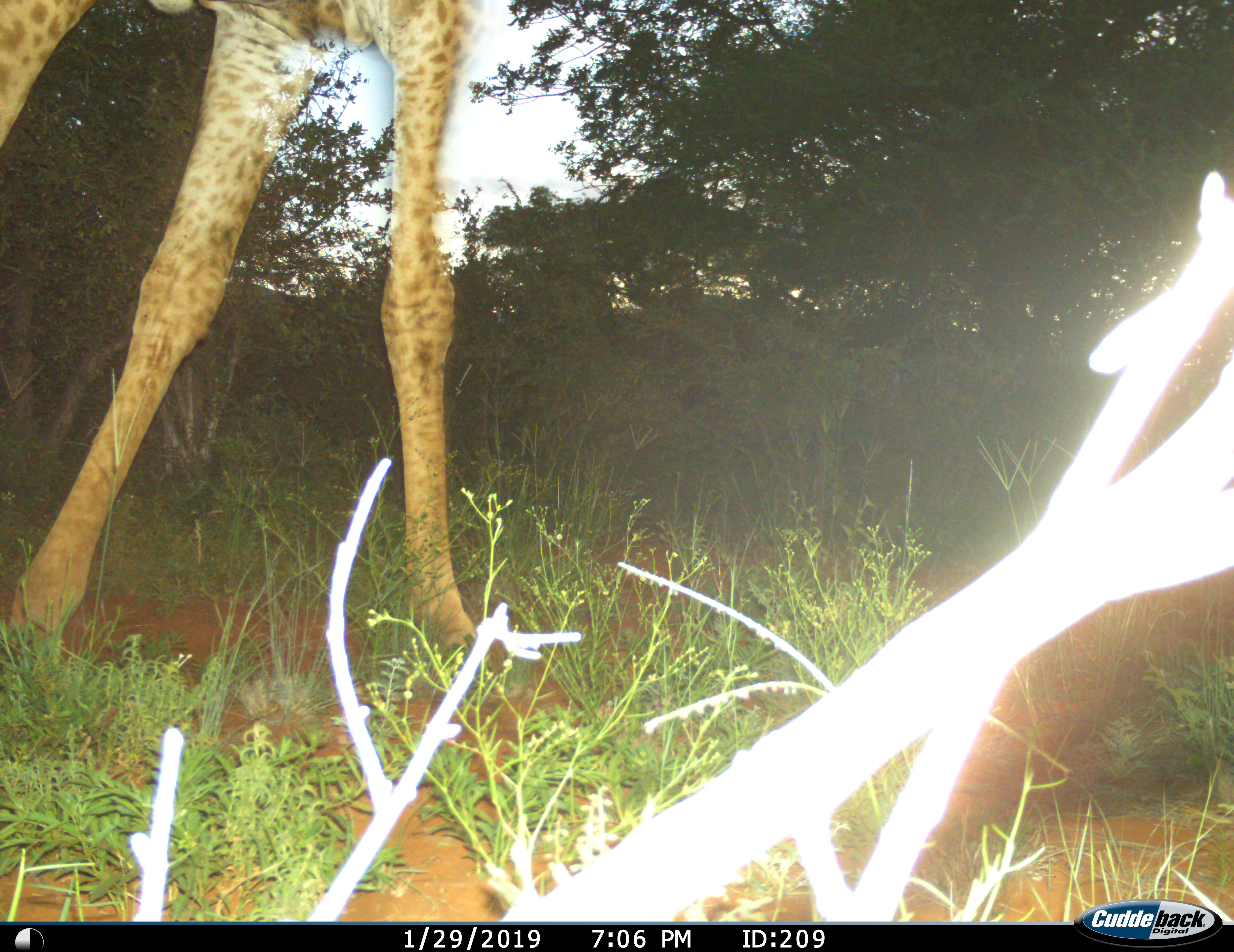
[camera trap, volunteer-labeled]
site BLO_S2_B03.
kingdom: Animalia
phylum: Chordata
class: Mammalia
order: Artiodactyla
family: Giraffidae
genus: Giraffa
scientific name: Giraffa camelopardalis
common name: giraffe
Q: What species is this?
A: Giraffe (Giraffa camelopardalis).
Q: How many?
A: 1.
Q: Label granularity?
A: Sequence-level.